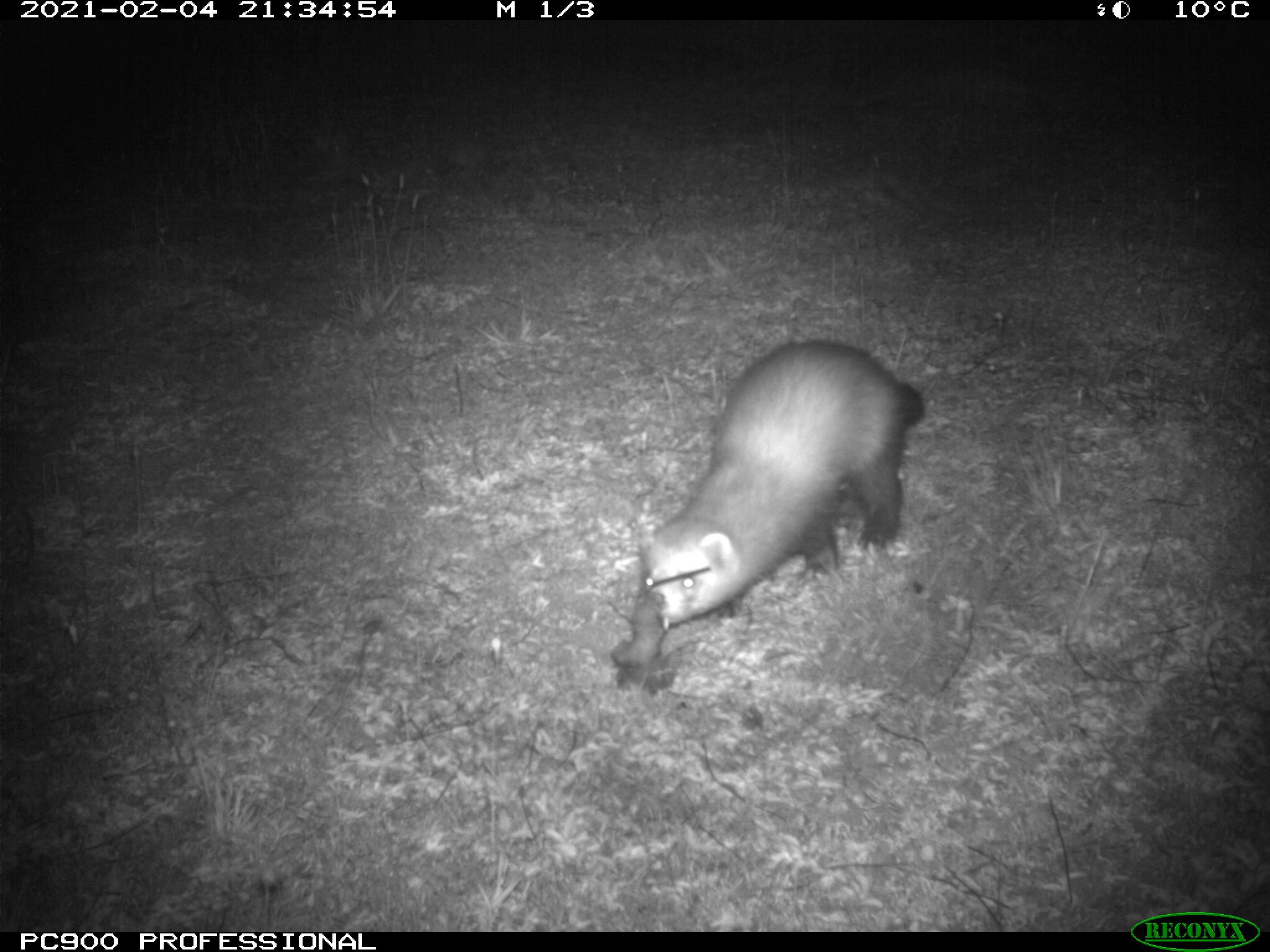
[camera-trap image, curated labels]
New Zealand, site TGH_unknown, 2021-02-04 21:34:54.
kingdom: Animalia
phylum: Chordata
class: Mammalia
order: Carnivora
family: Mustelidae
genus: Mustela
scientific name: Mustela furo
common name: ferret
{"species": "ferret (Mustela furo)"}